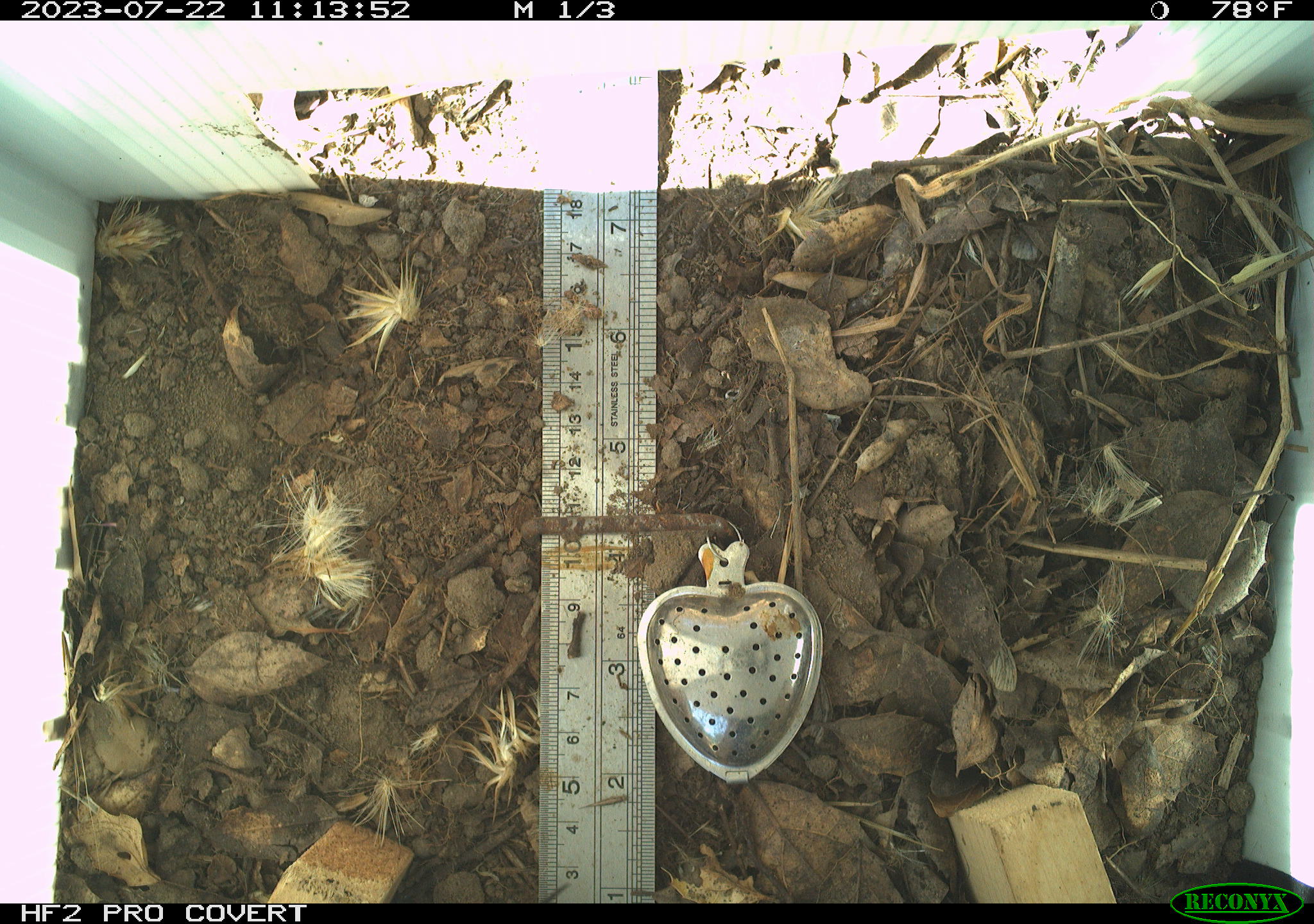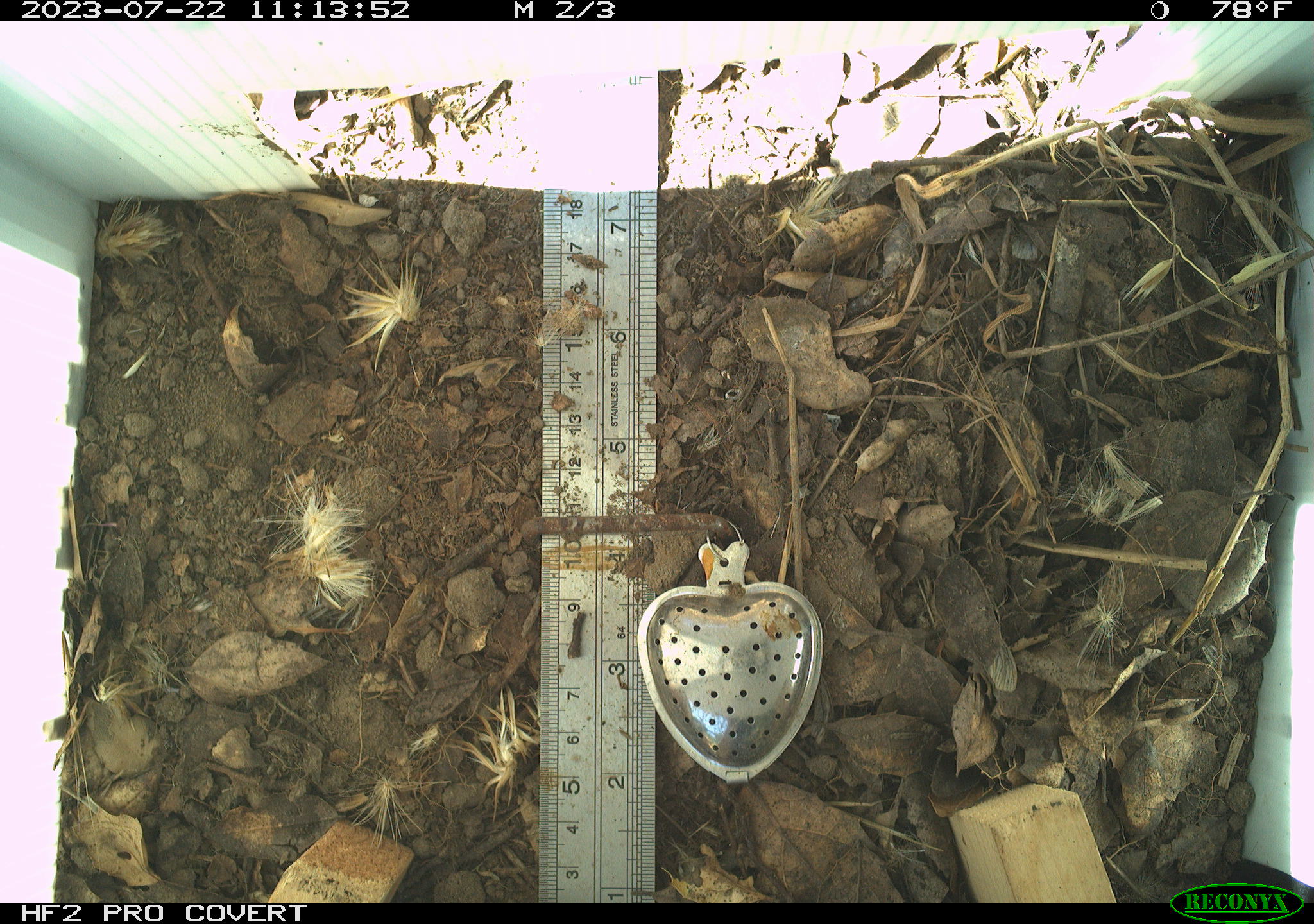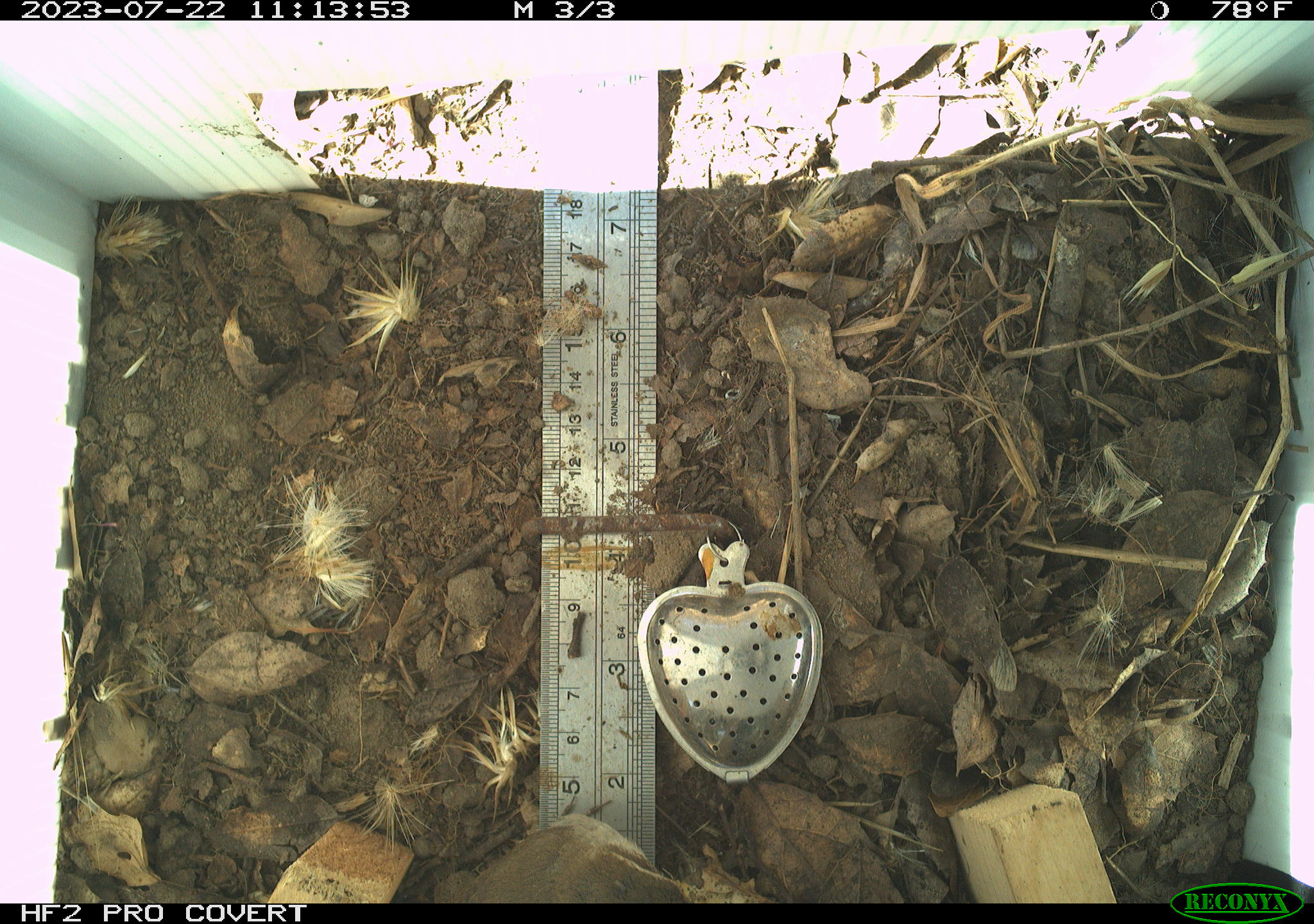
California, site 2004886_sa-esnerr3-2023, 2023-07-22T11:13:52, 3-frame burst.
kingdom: Animalia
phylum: Chordata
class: Aves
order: Passeriformes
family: Troglodytidae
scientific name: Troglodytidae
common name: wren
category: troglodytidae family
Troglodytidae family (wren) (Troglodytidae).